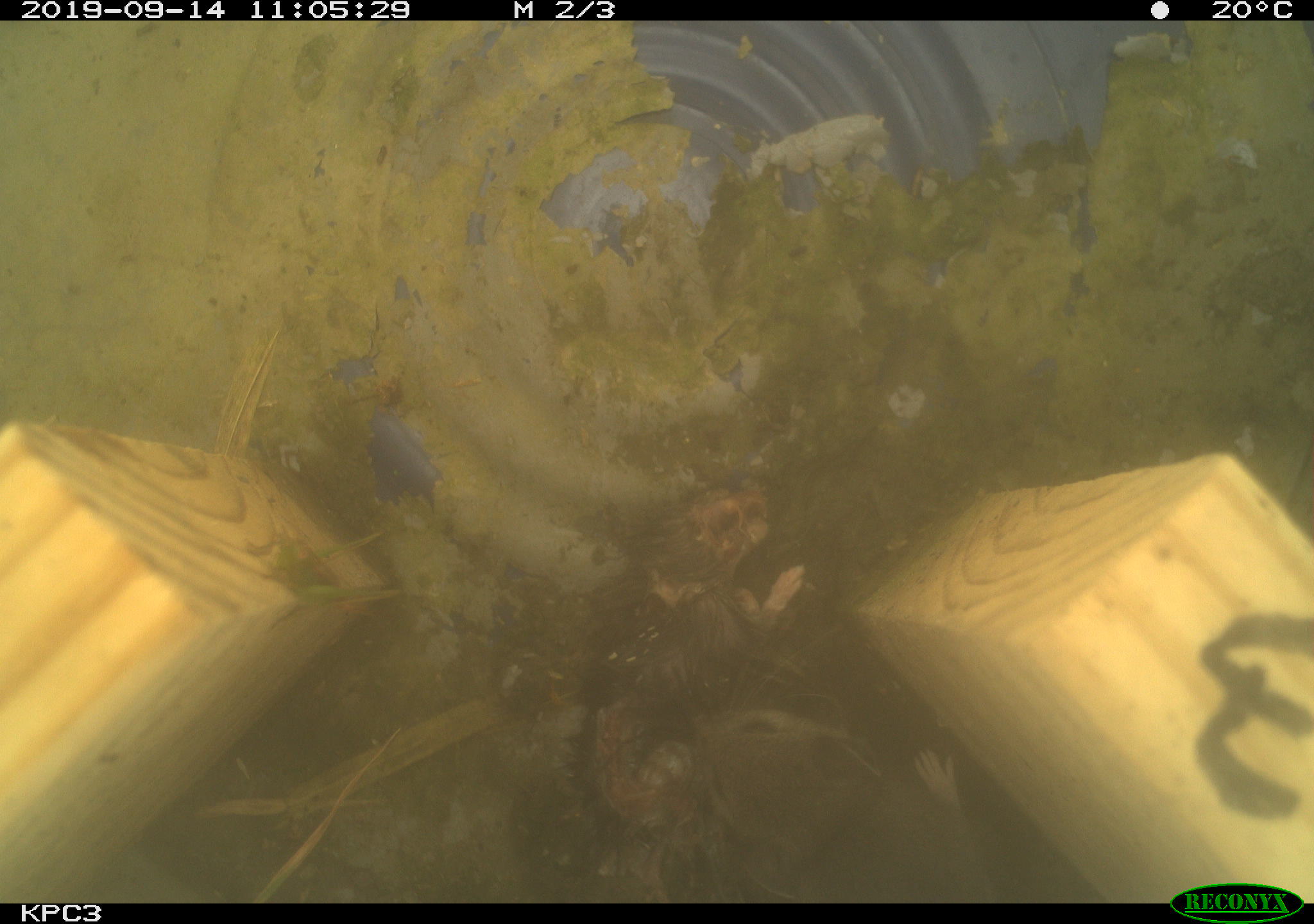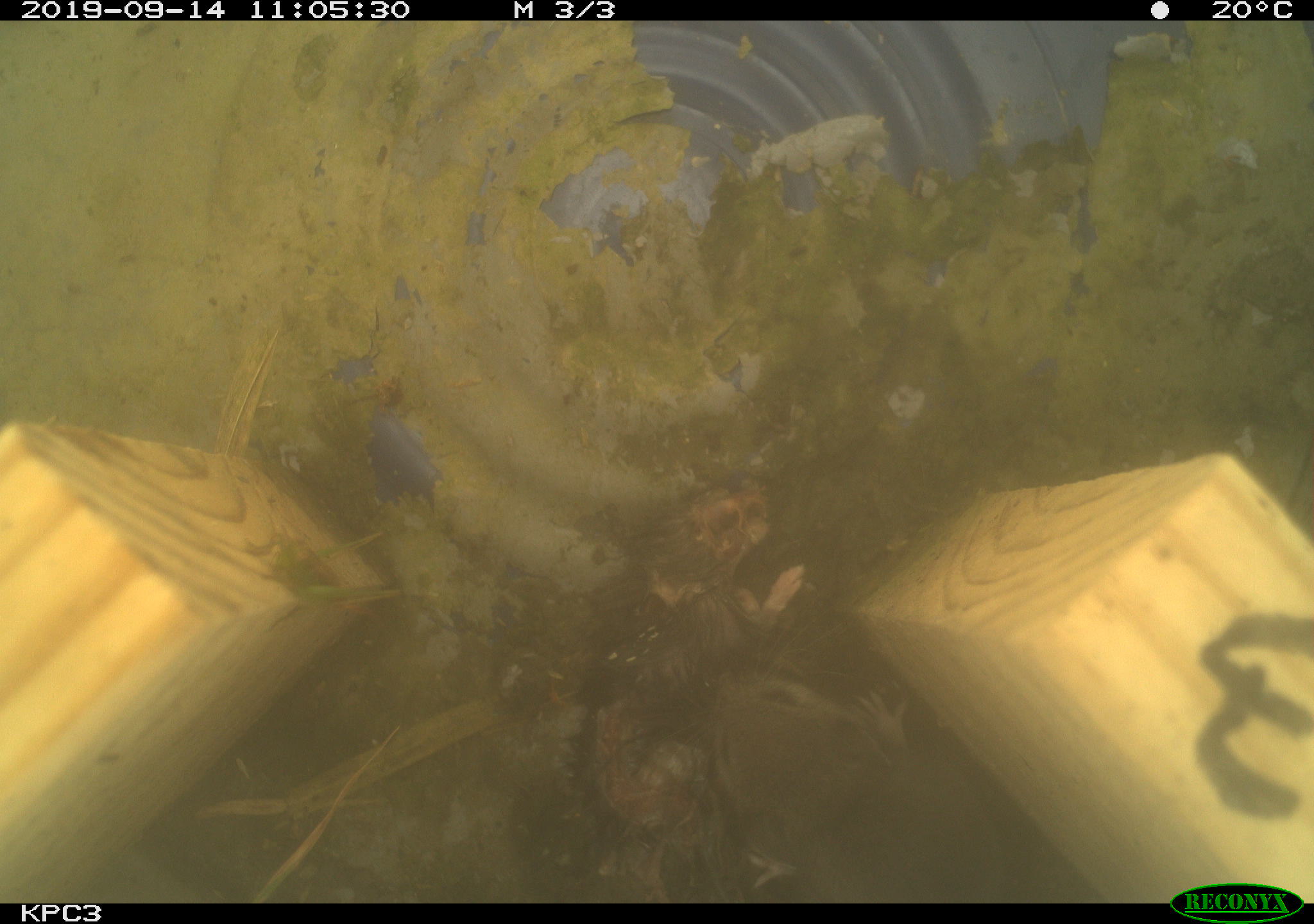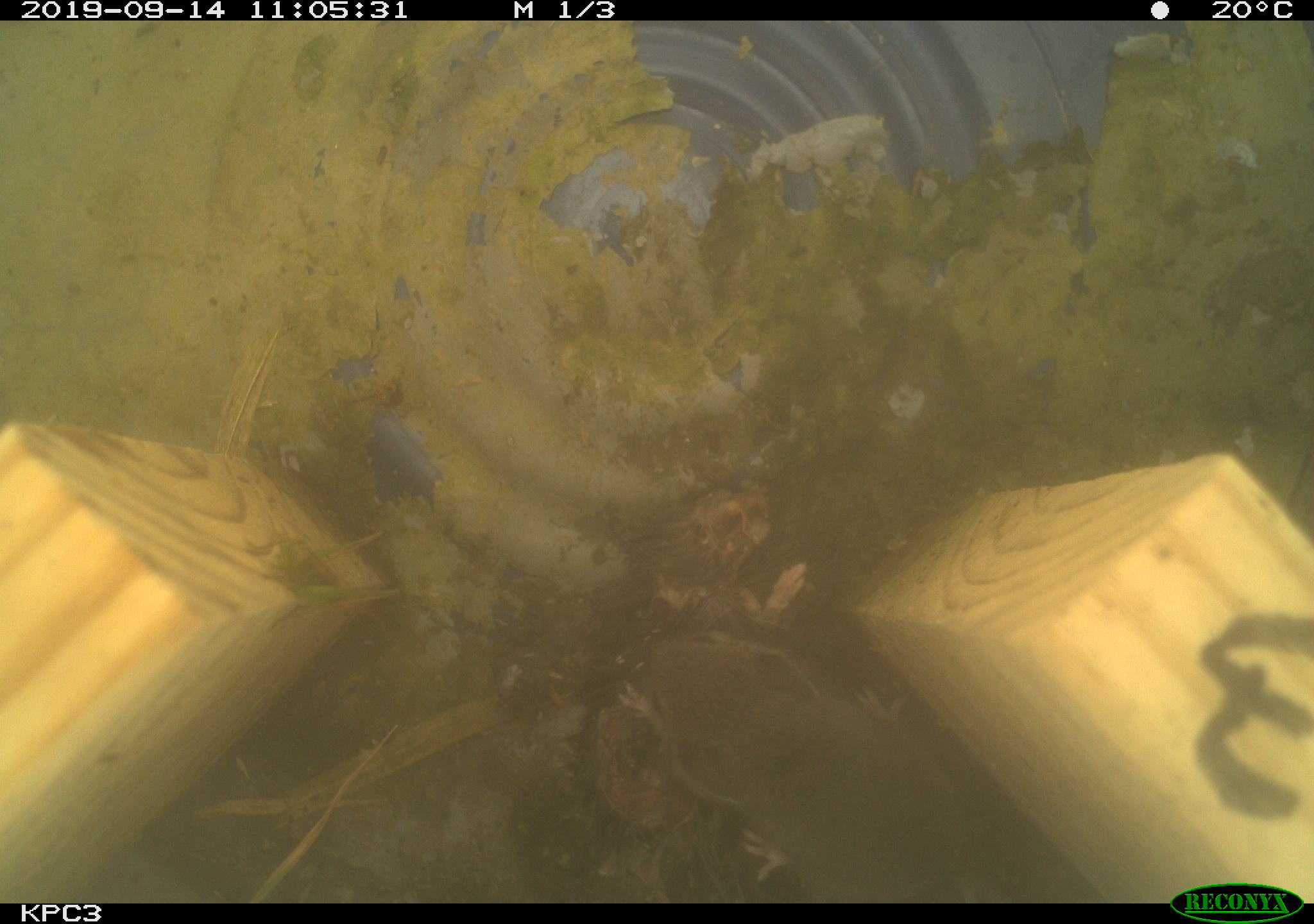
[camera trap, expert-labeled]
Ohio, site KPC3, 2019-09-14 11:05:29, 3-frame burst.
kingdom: Animalia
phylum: Chordata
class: Mammalia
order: Rodentia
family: Cricetidae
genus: Peromyscus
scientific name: Peromyscus leucopus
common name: white-footed mouse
White-footed mouse (Peromyscus leucopus).